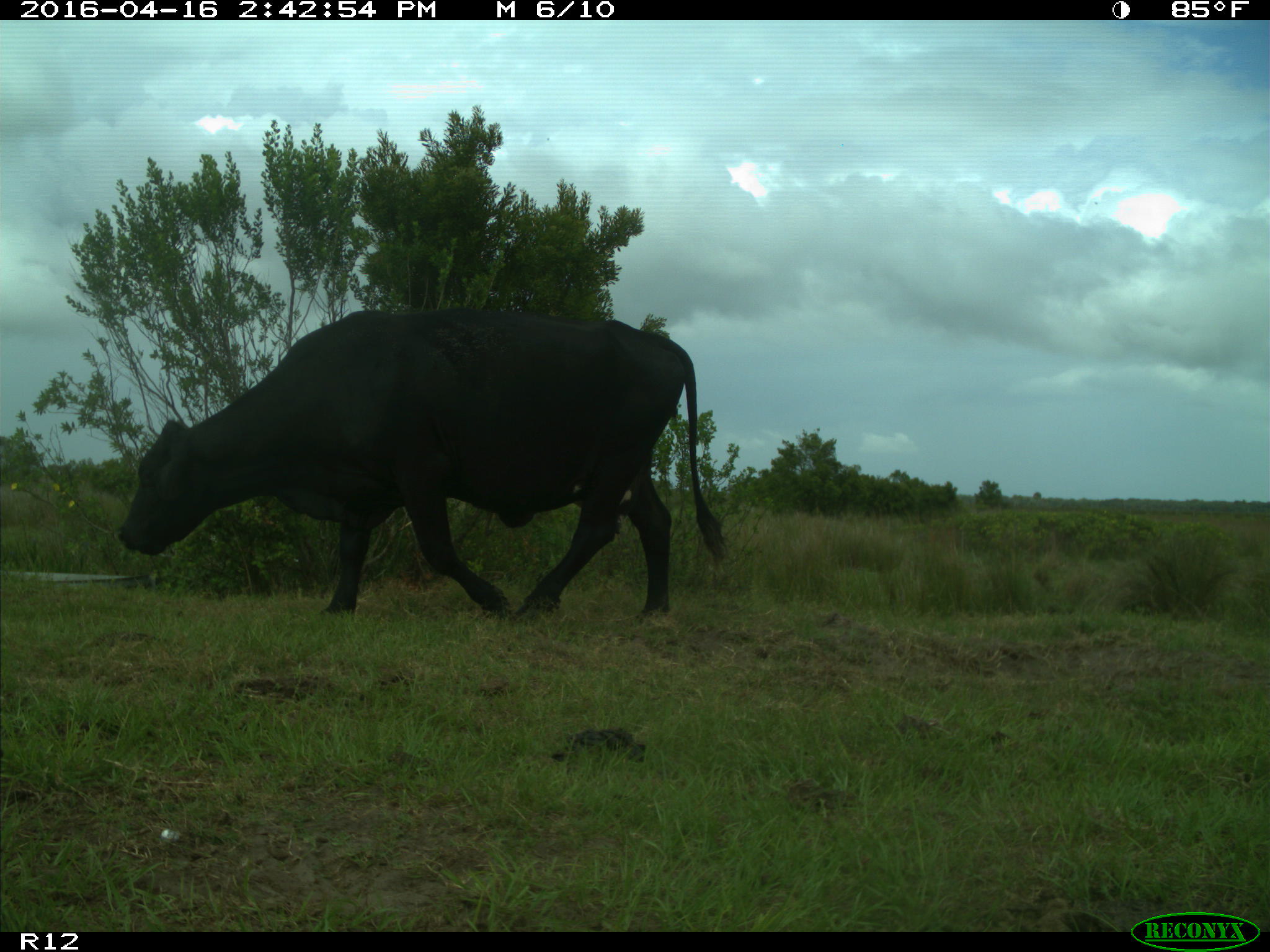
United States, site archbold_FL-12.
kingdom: Animalia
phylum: Chordata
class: Mammalia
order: Artiodactyla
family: Bovidae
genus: Bos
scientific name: Bos taurus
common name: domestic cow